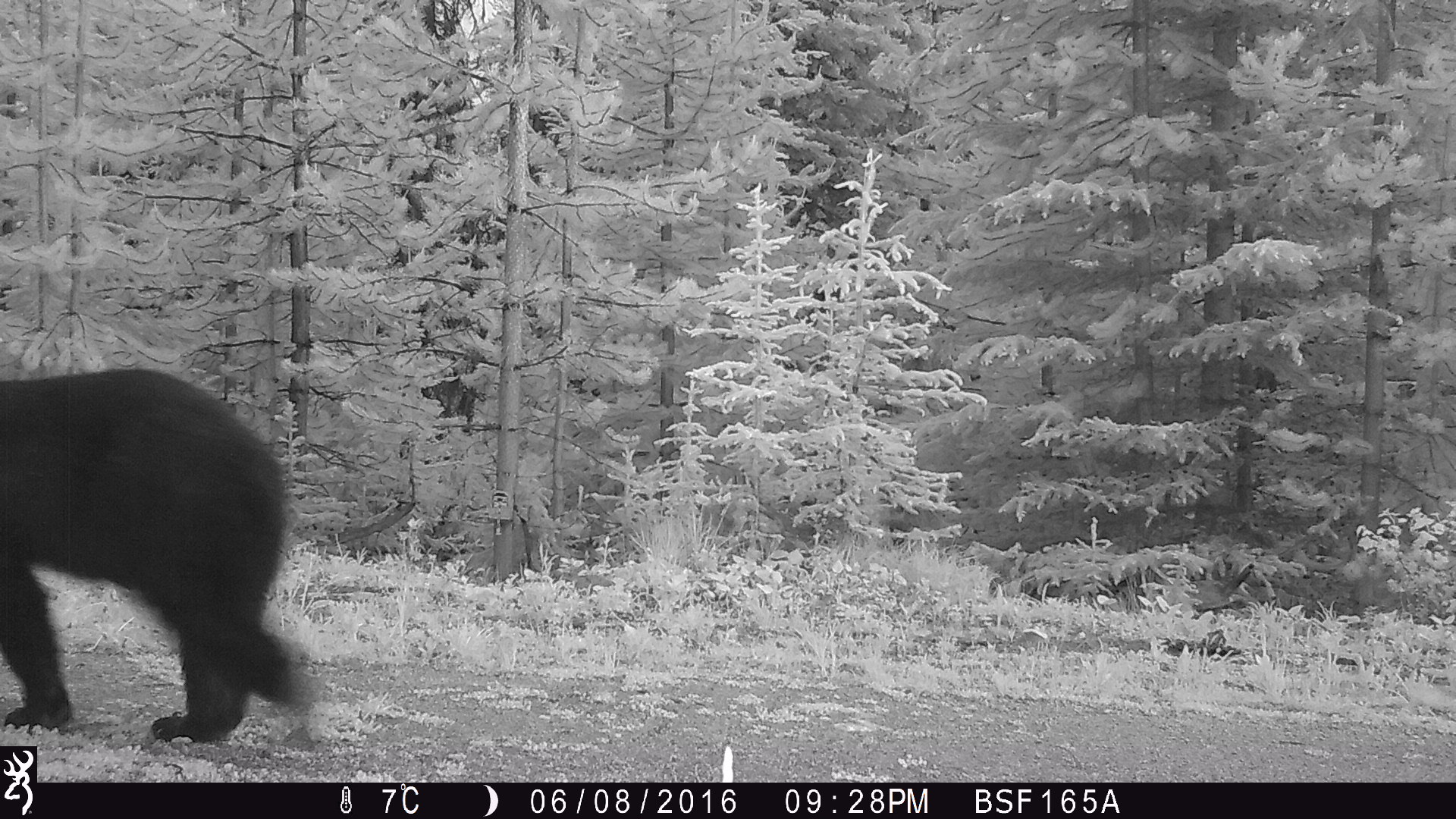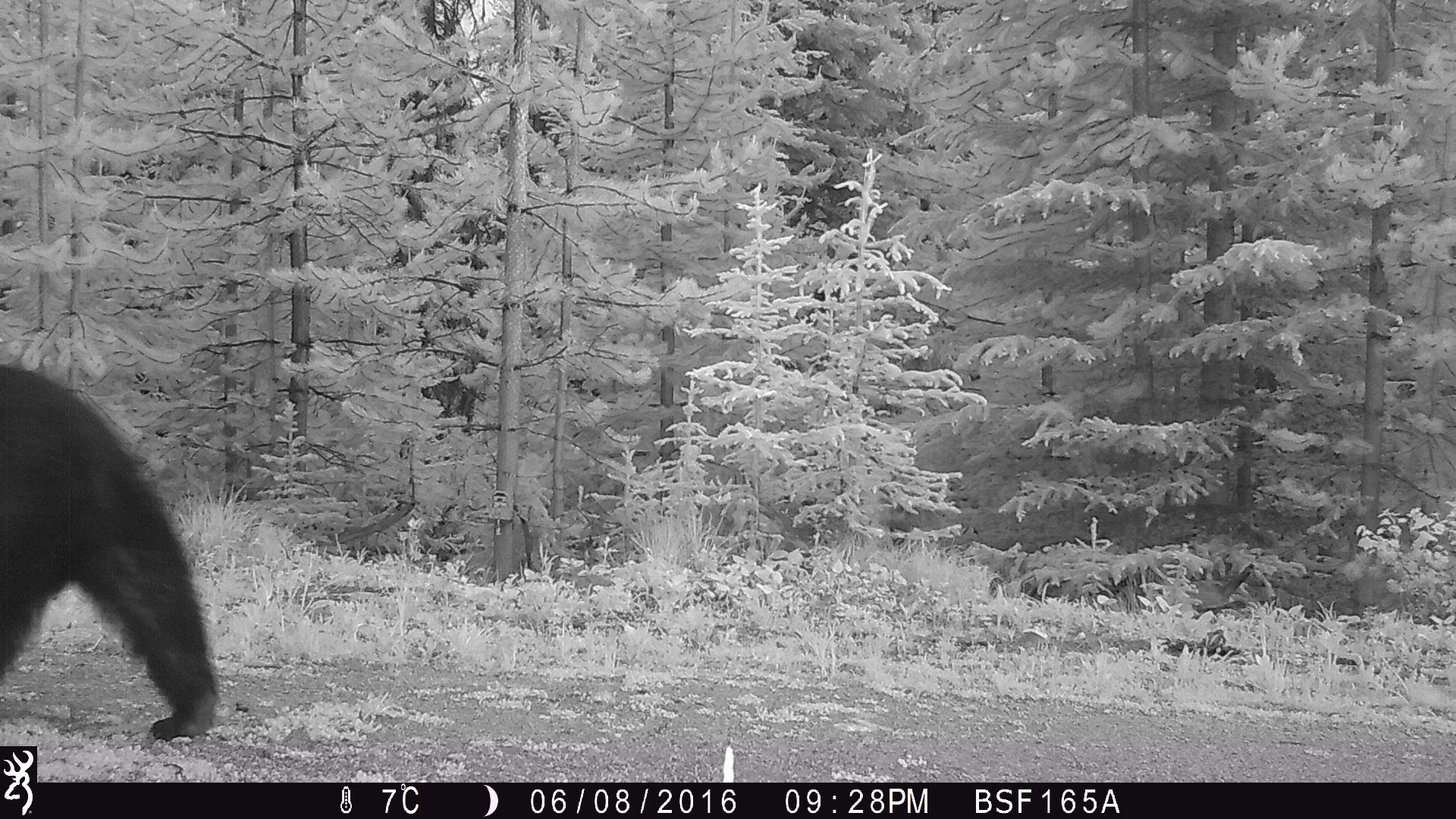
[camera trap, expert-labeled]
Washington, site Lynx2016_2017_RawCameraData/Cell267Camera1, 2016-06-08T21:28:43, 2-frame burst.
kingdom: Animalia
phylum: Chordata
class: Mammalia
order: Carnivora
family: Ursidae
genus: Ursus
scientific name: Ursus americanus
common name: american black bear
Ursus americanus (american black bear). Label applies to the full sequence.